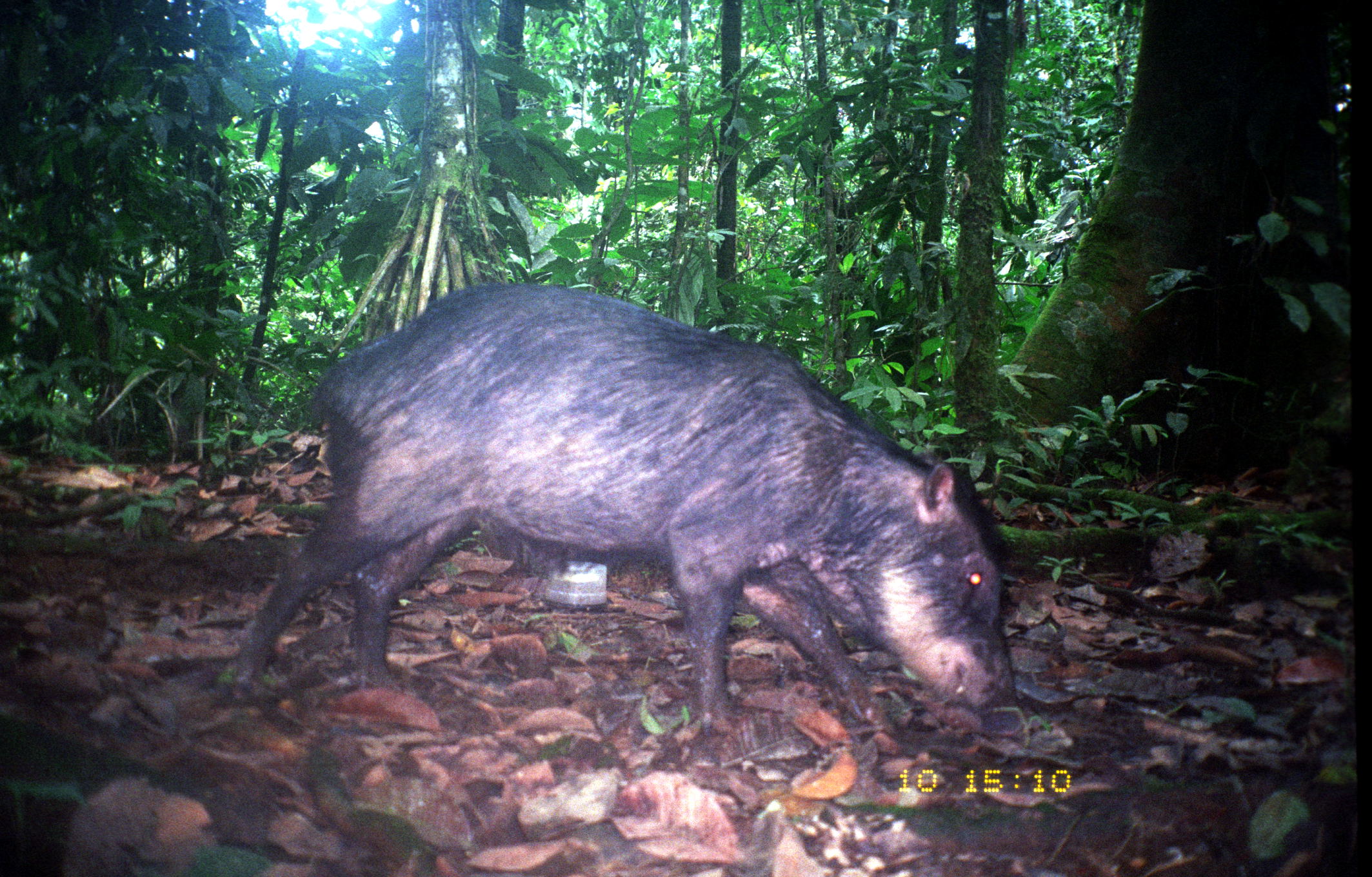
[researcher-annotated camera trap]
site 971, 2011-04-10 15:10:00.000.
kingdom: Animalia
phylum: Chordata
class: Mammalia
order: Artiodactyla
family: Tayassuidae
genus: Tayassu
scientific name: Tayassu pecari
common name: white-lipped peccary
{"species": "Tayassu pecari (white-lipped peccary)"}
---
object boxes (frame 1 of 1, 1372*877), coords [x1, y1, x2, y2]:
tayassu pecari: [230, 278, 1020, 737]